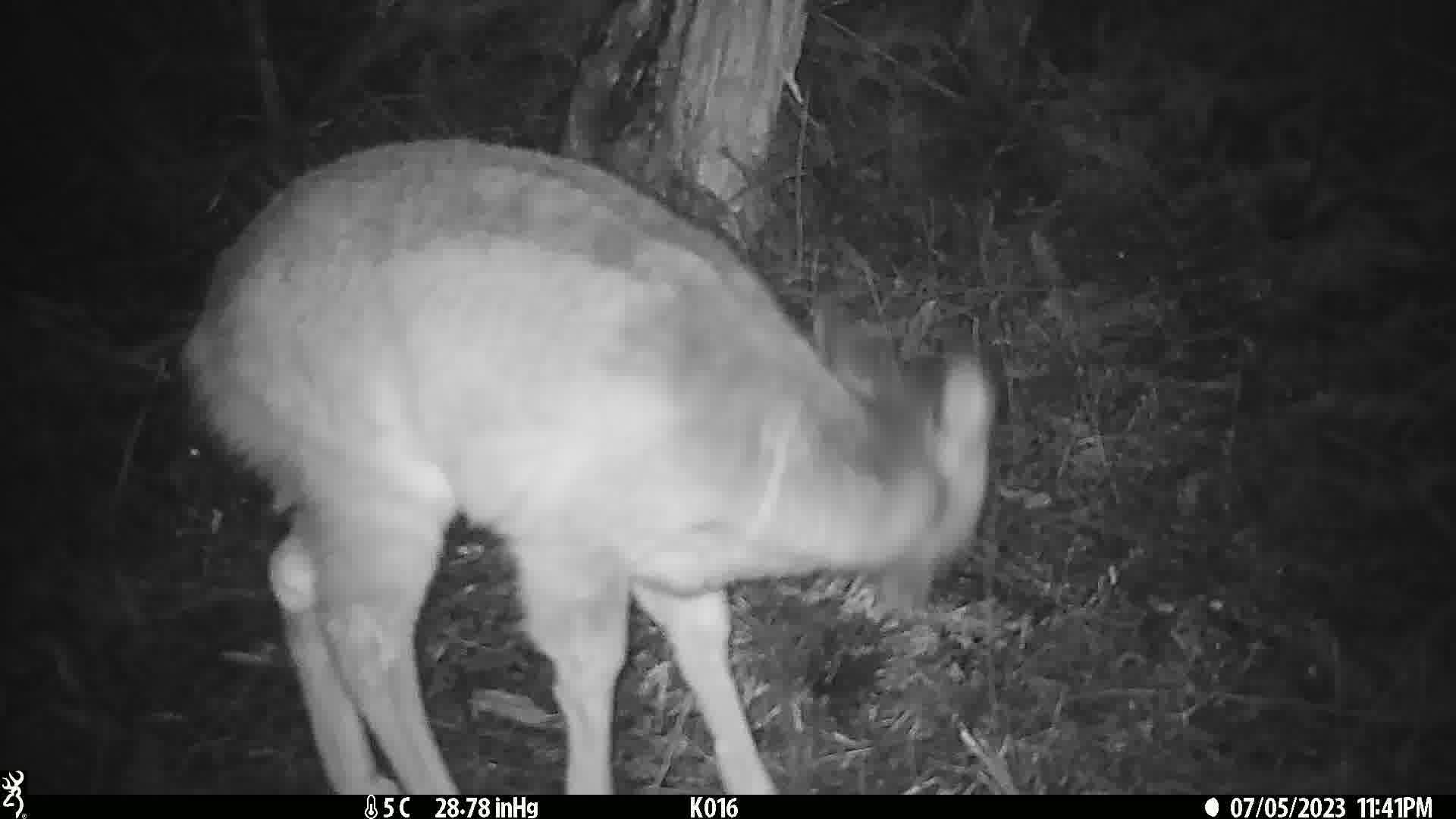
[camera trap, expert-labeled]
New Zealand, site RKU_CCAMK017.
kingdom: Animalia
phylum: Chordata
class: Mammalia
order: Artiodactyla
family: Cervidae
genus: Odocoileus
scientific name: Odocoileus virginianus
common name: white-tailed deer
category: white tailed deer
White tailed deer (white-tailed deer) (Odocoileus virginianus).